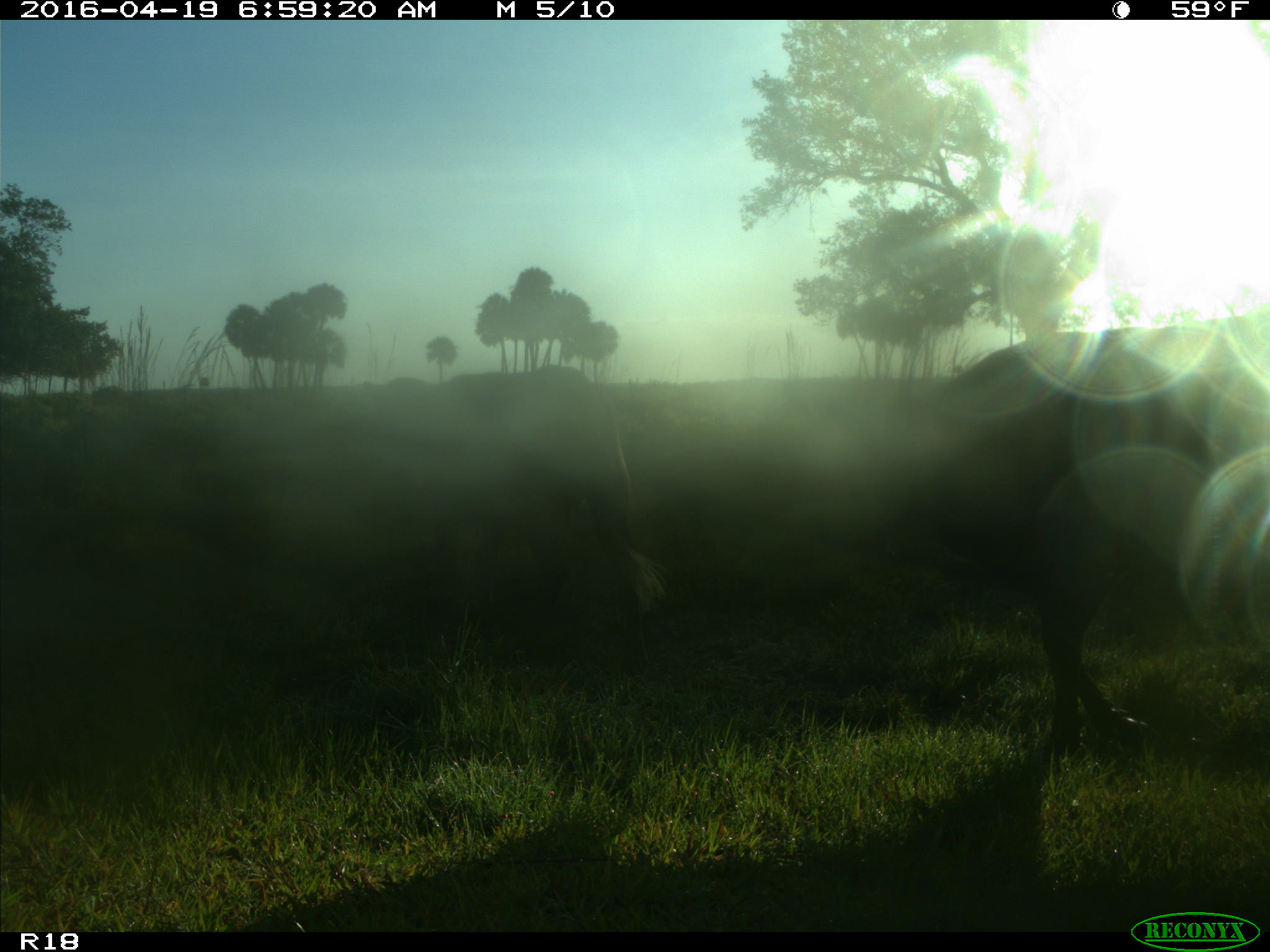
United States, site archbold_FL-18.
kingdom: Animalia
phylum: Chordata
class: Mammalia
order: Artiodactyla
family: Bovidae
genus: Bos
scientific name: Bos taurus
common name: domestic cow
Bos taurus (domestic cow).